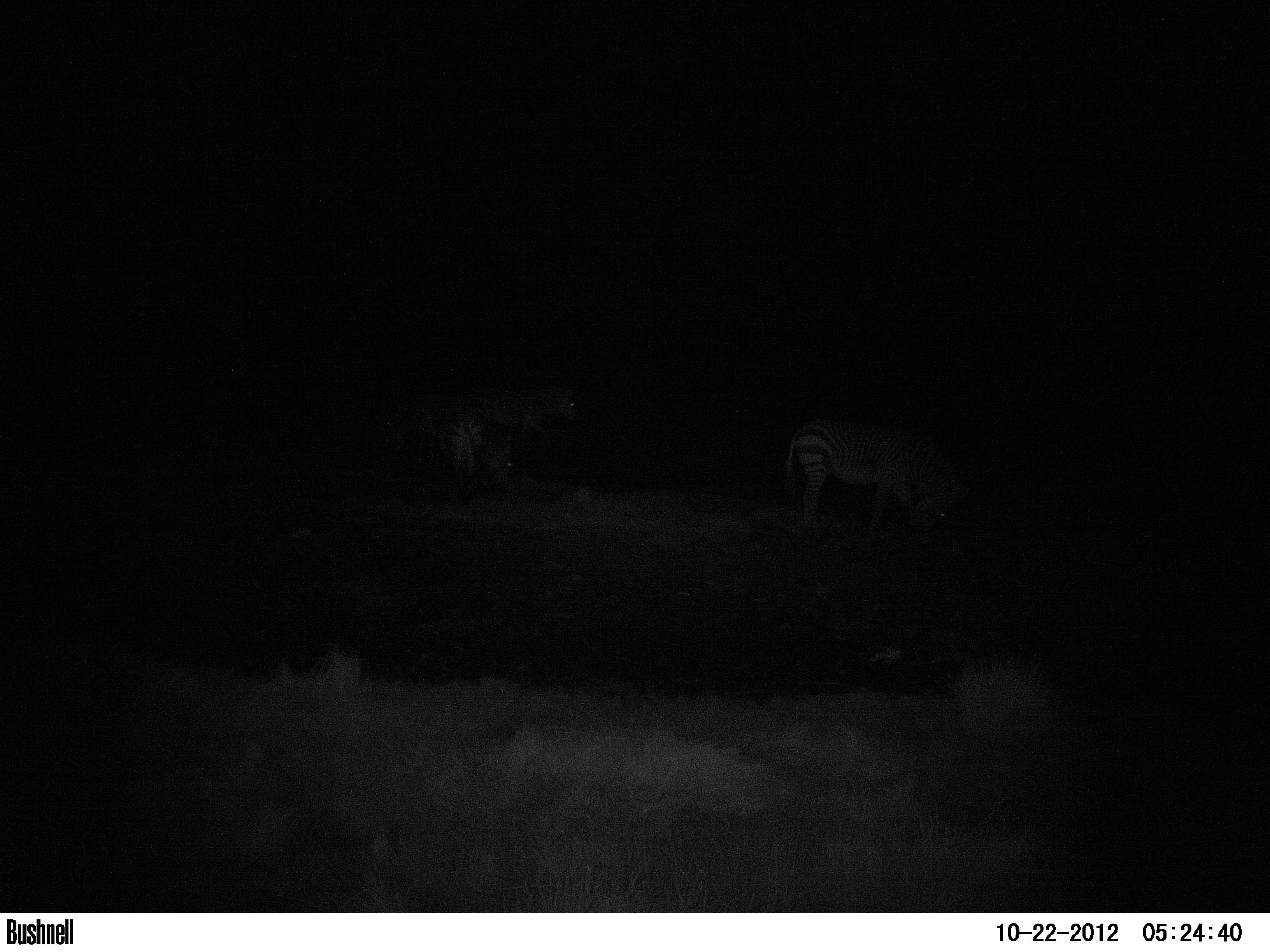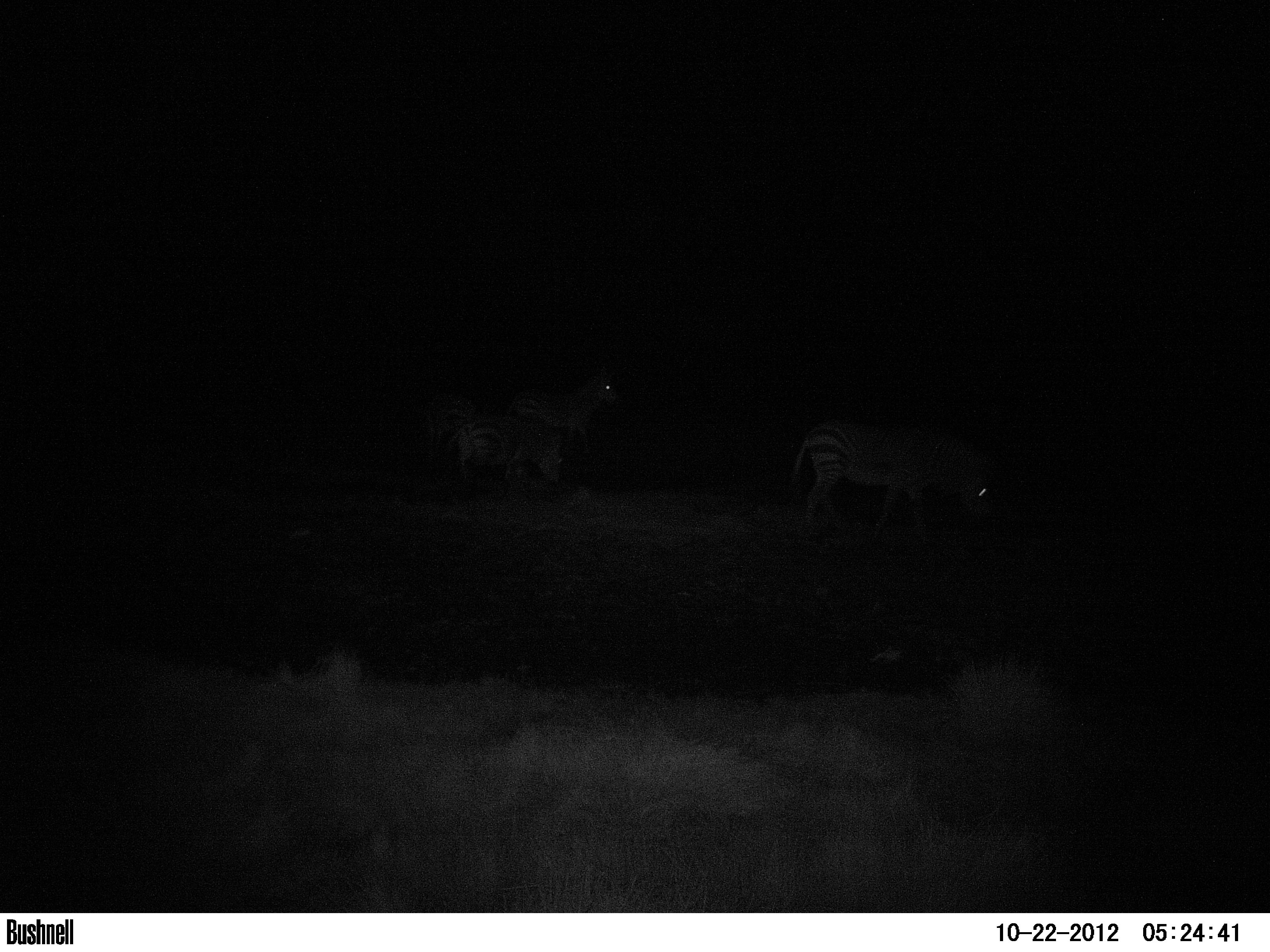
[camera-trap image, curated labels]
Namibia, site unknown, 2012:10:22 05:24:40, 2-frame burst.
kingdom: Animalia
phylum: Chordata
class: Mammalia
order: Perissodactyla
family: Equidae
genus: Equus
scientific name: Equus zebra hartmannae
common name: hartmann's mountain zebra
Equus zebra hartmannae (hartmann's mountain zebra).